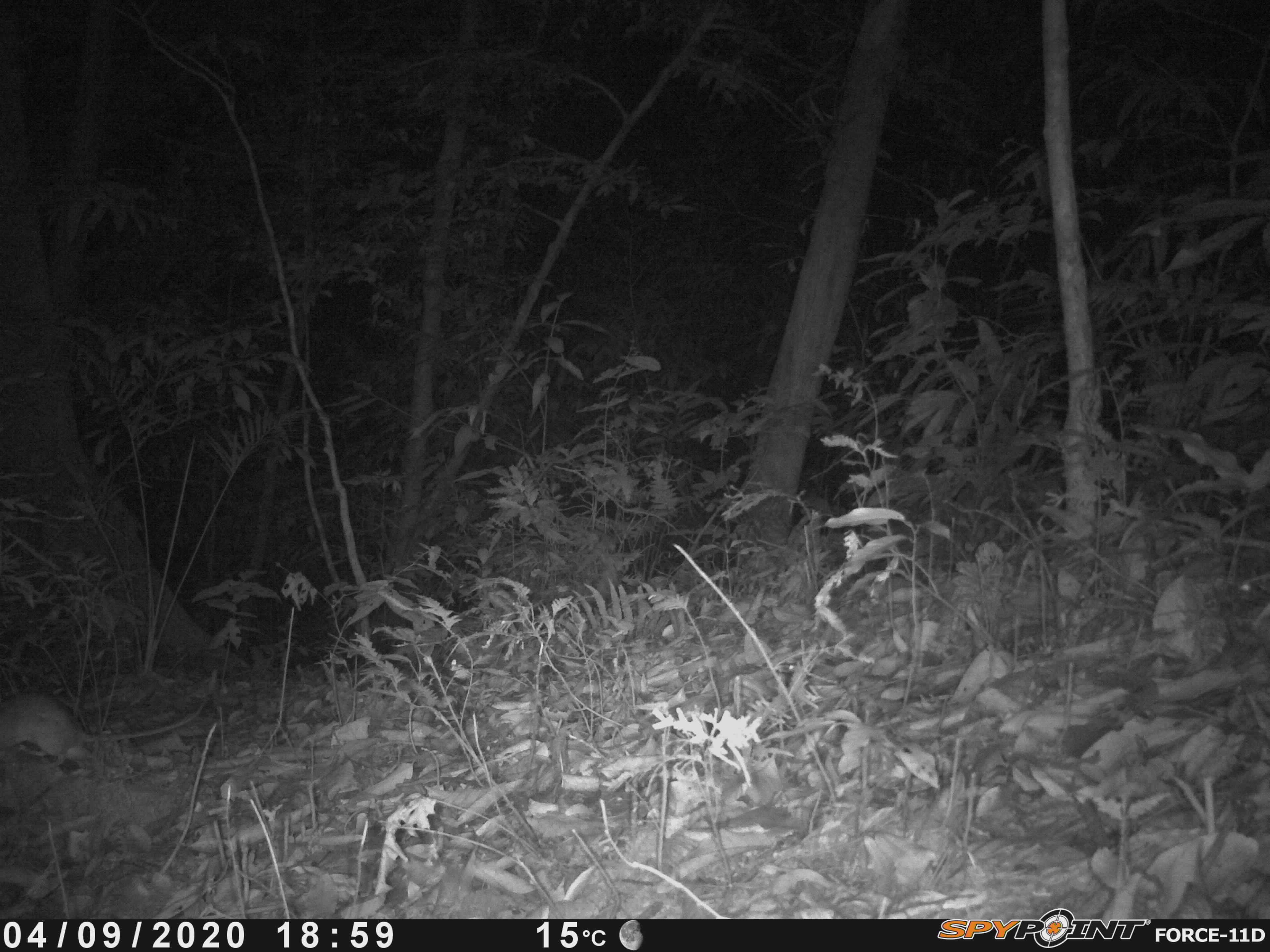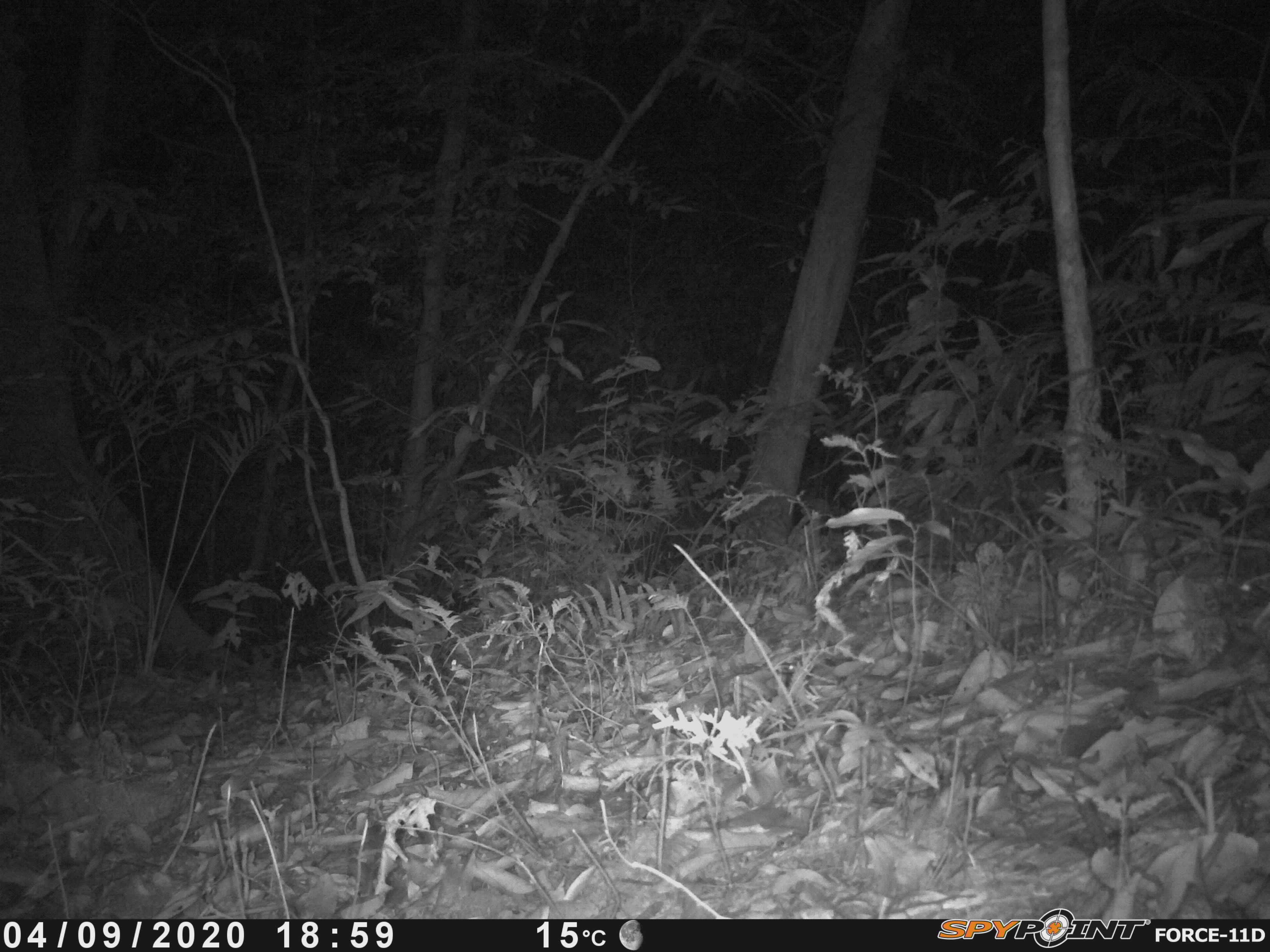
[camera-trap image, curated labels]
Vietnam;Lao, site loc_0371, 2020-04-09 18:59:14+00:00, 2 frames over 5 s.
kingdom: Animalia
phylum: Chordata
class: Mammalia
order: Rodentia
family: Muridae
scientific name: Muridae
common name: old-world mice and rats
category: unidentified murid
Unidentified murid (old-world mice and rats) (Muridae). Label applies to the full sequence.